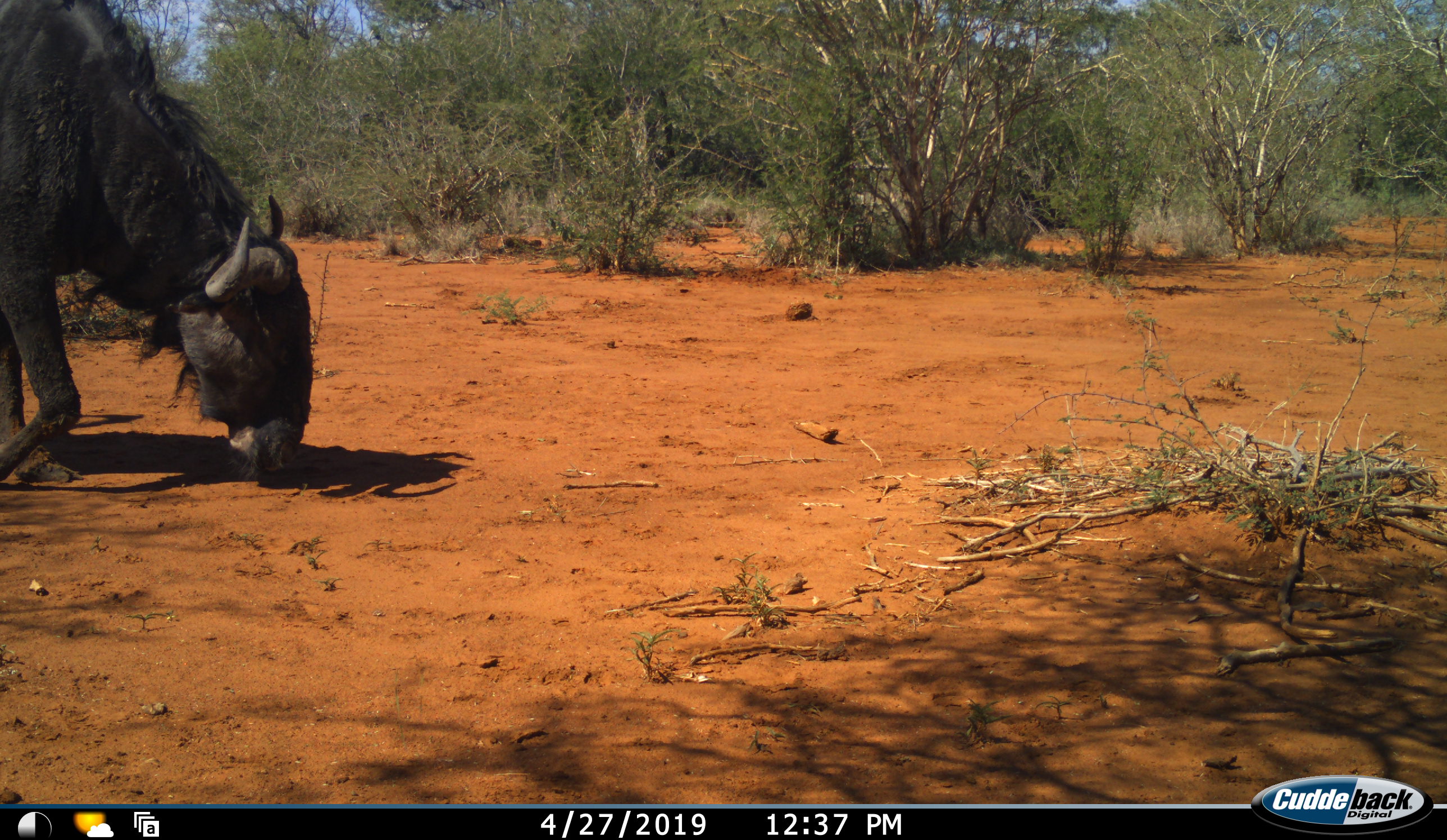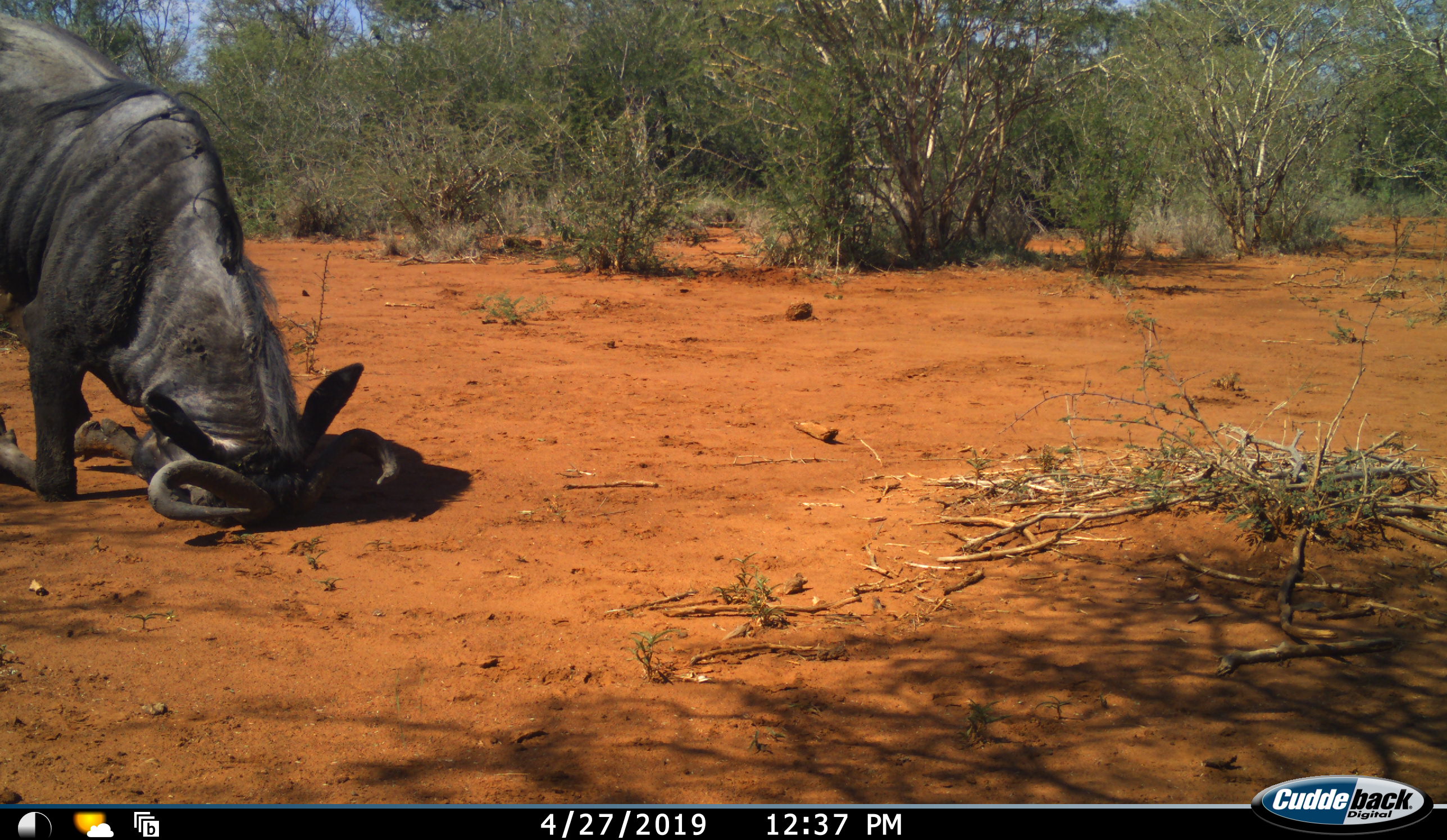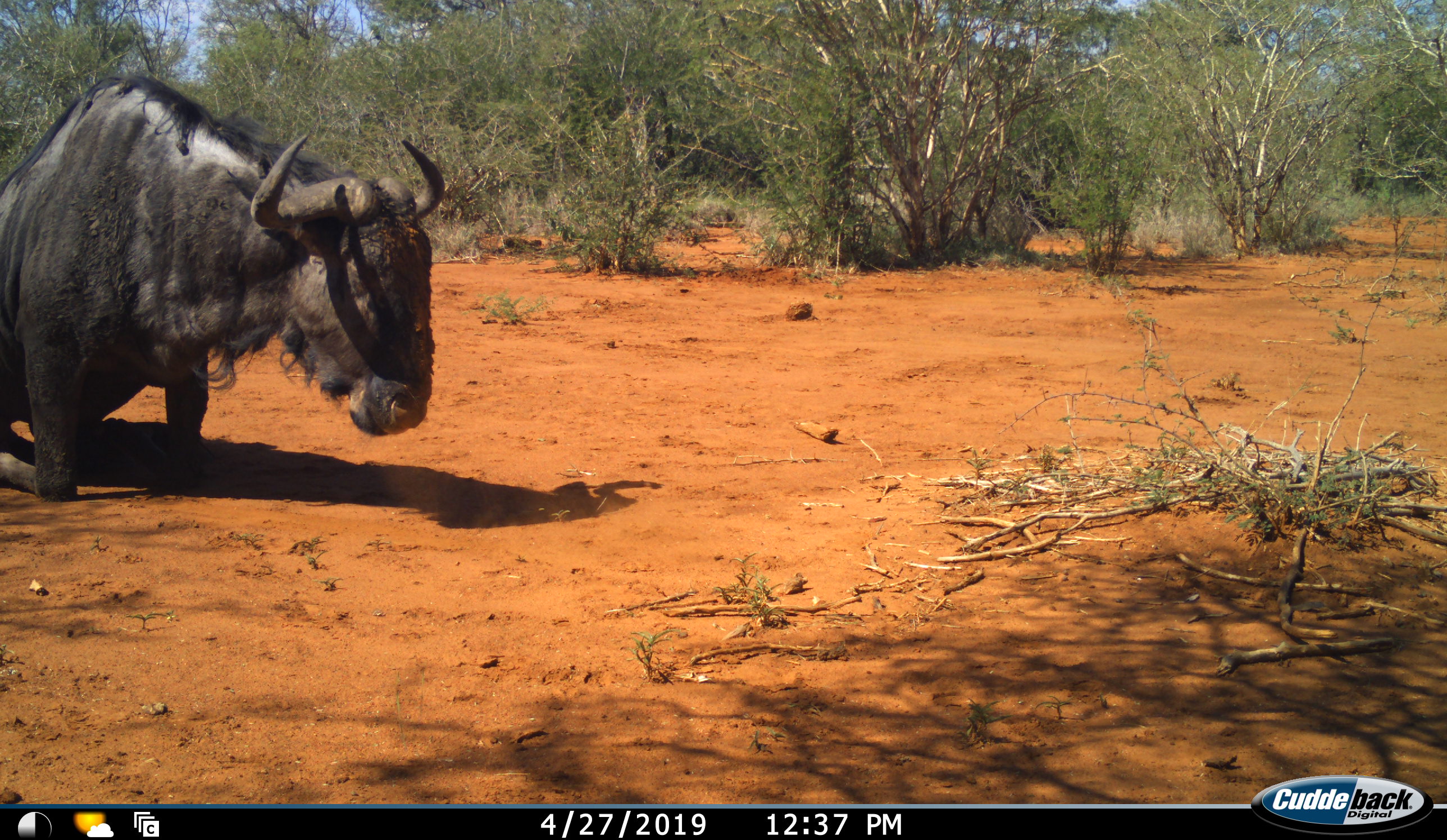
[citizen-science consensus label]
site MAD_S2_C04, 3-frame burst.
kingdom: Animalia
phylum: Chordata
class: Mammalia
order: Artiodactyla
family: Bovidae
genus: Connochaetes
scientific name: Connochaetes taurinus taurinus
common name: blue wildebeest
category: wildebeestblue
Wildebeestblue (blue wildebeest) (Connochaetes taurinus taurinus), count 1. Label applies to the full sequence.